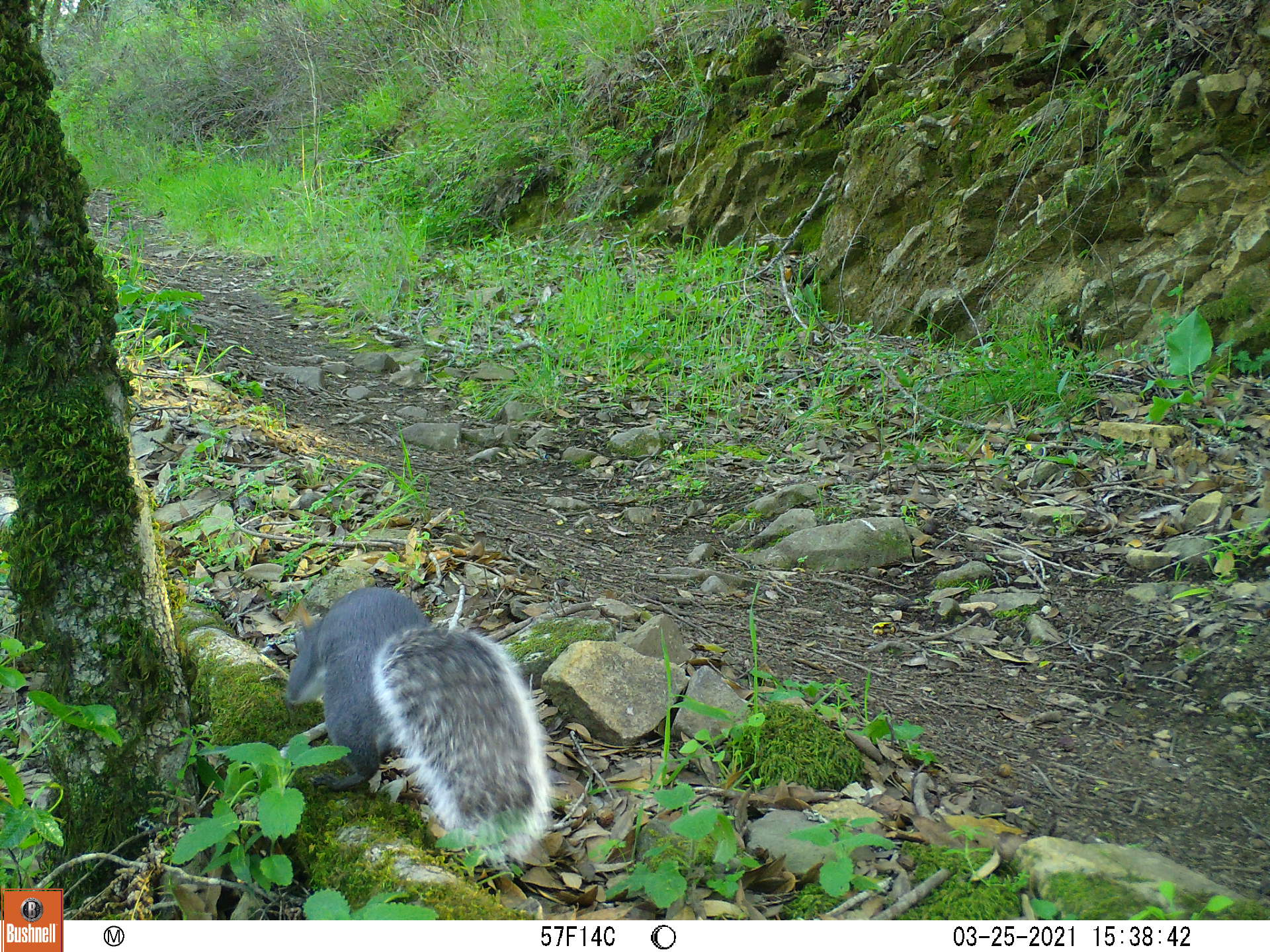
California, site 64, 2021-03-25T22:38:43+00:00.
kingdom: Animalia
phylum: Chordata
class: Mammalia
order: Rodentia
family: Sciuridae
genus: Sciurus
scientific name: Sciurus griseus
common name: western gray squirrel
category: western grey squirrel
Western grey squirrel (western gray squirrel) (Sciurus griseus).